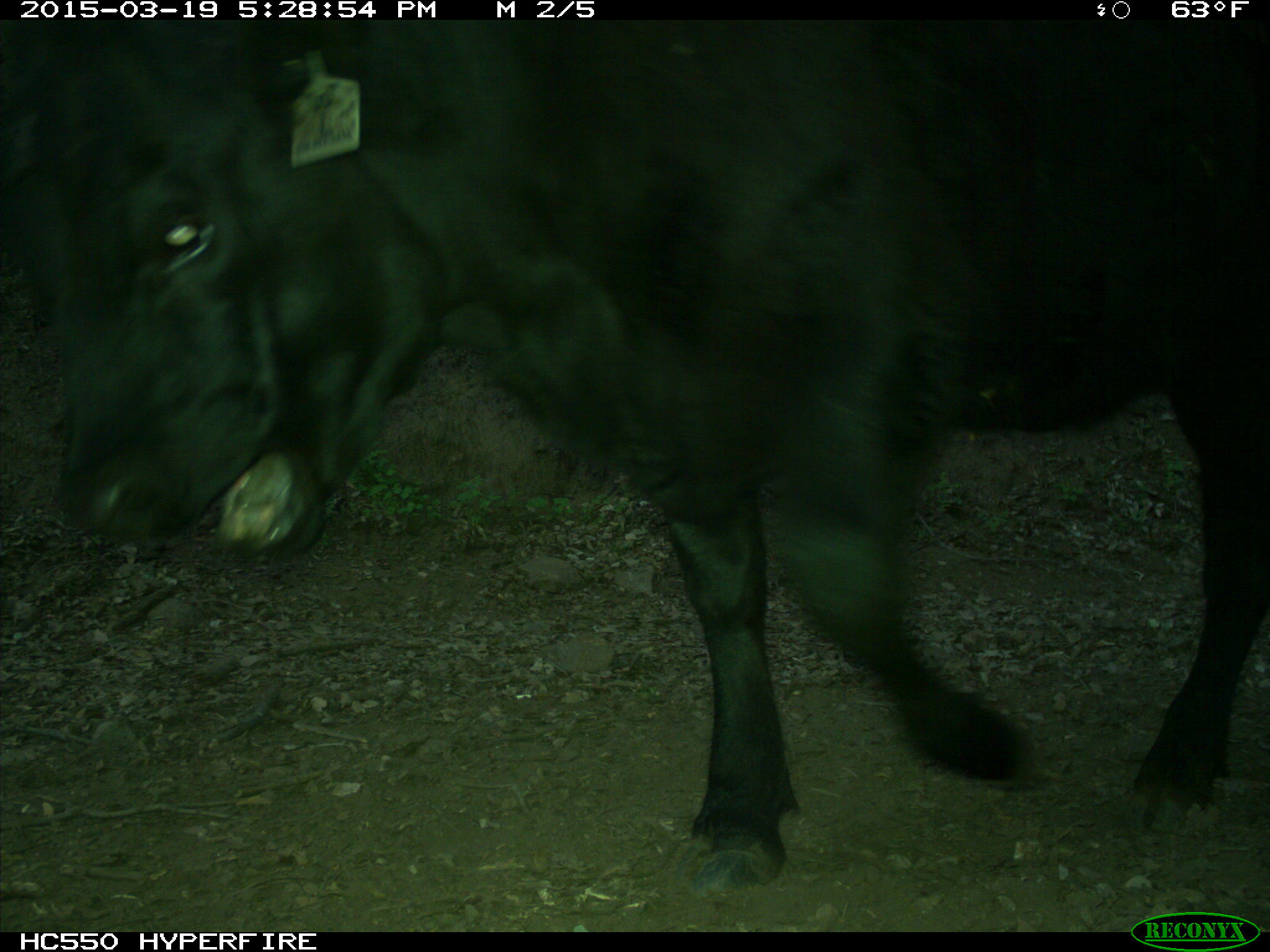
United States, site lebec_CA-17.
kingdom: Animalia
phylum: Chordata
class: Mammalia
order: Artiodactyla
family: Bovidae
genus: Bos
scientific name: Bos taurus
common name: domestic cow